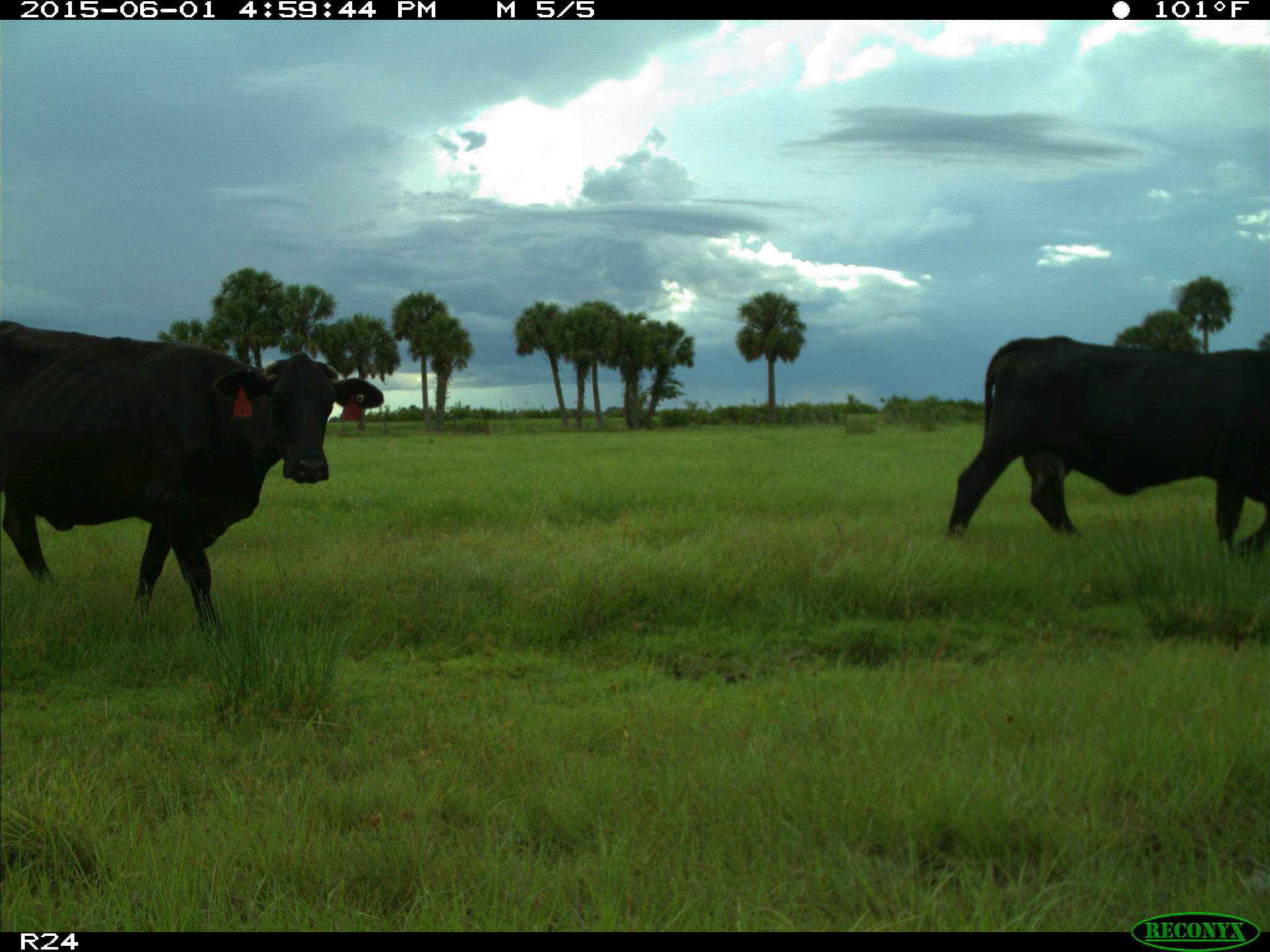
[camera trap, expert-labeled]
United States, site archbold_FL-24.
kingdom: Animalia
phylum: Chordata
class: Mammalia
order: Artiodactyla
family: Bovidae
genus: Bos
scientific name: Bos taurus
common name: domestic cow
Bos taurus (domestic cow).